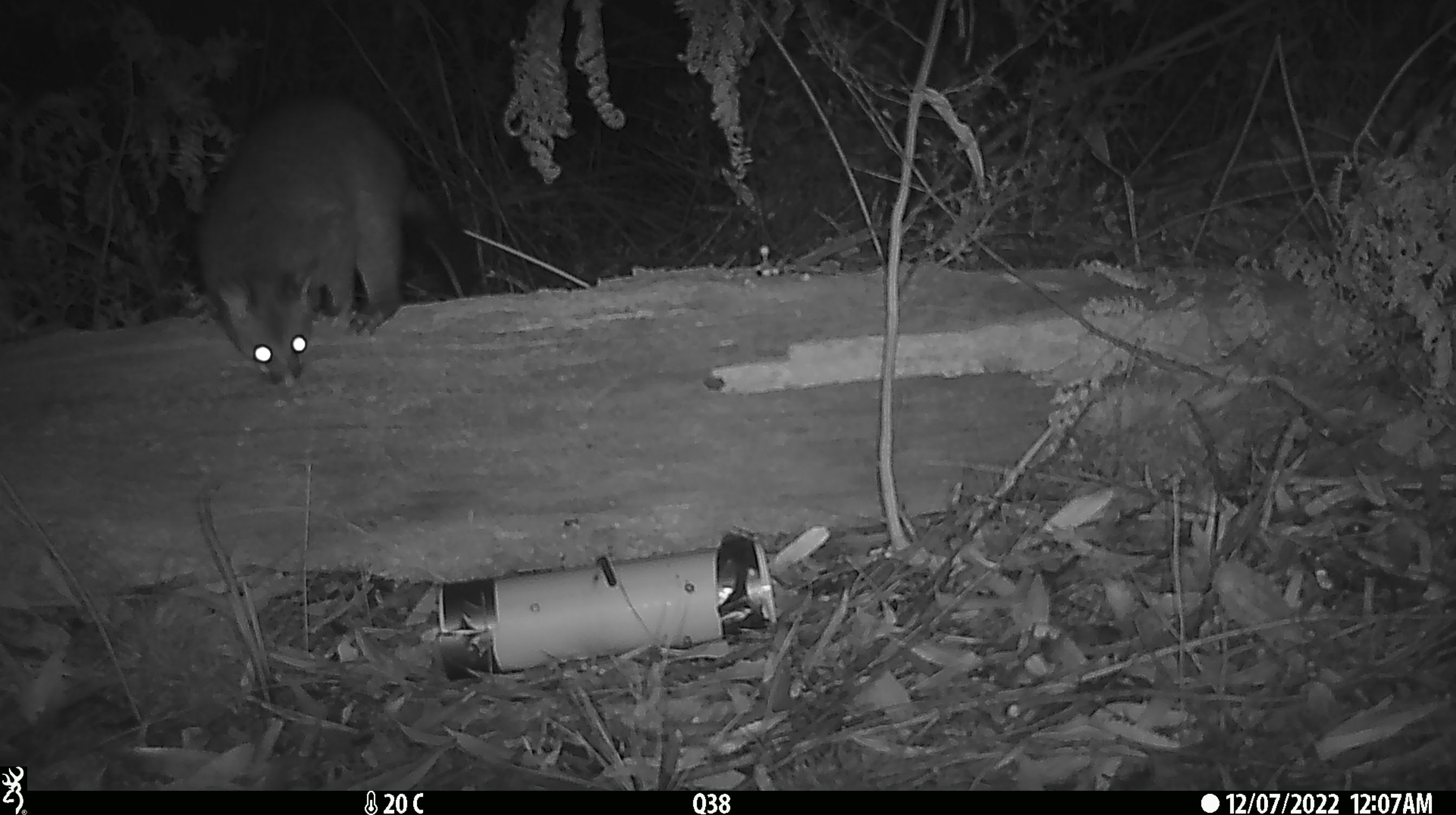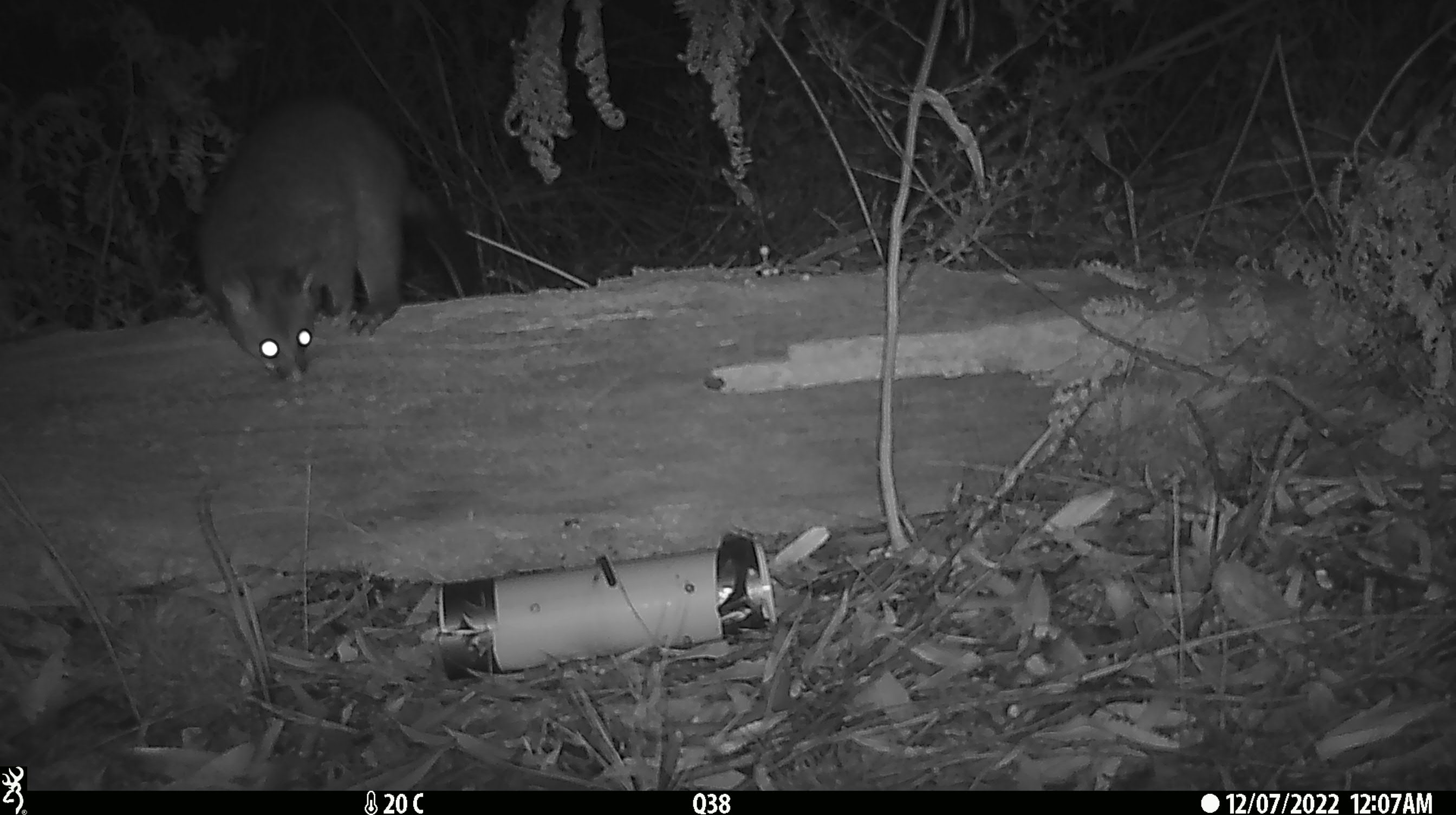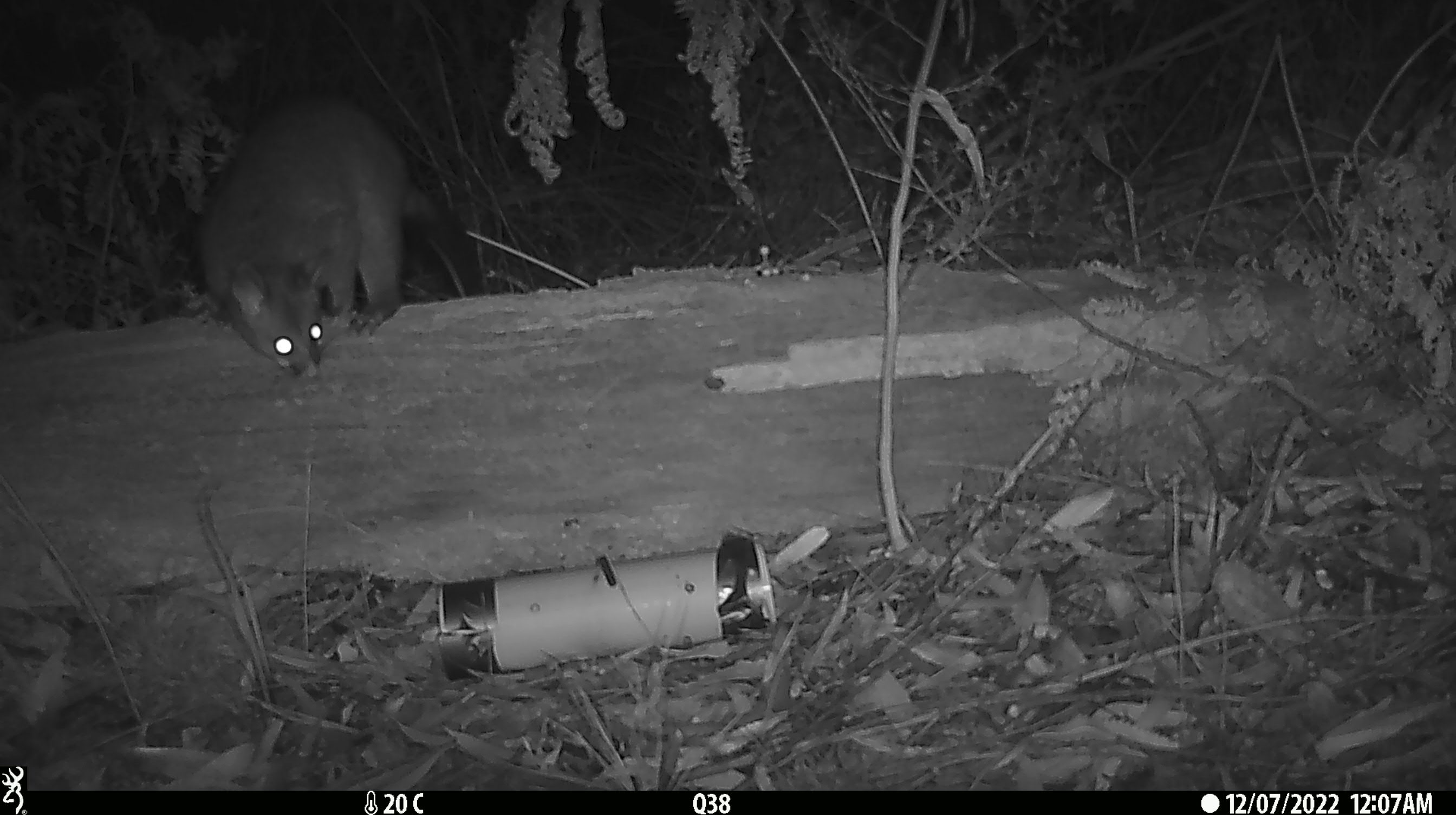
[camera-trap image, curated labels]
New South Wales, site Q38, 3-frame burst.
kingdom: Animalia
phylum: Chordata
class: Mammalia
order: Diprotodontia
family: Phalangeridae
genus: Trichosurus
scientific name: Trichosurus vulpecula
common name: common brushtail possum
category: possum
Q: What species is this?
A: Possum (common brushtail possum) (Trichosurus vulpecula).